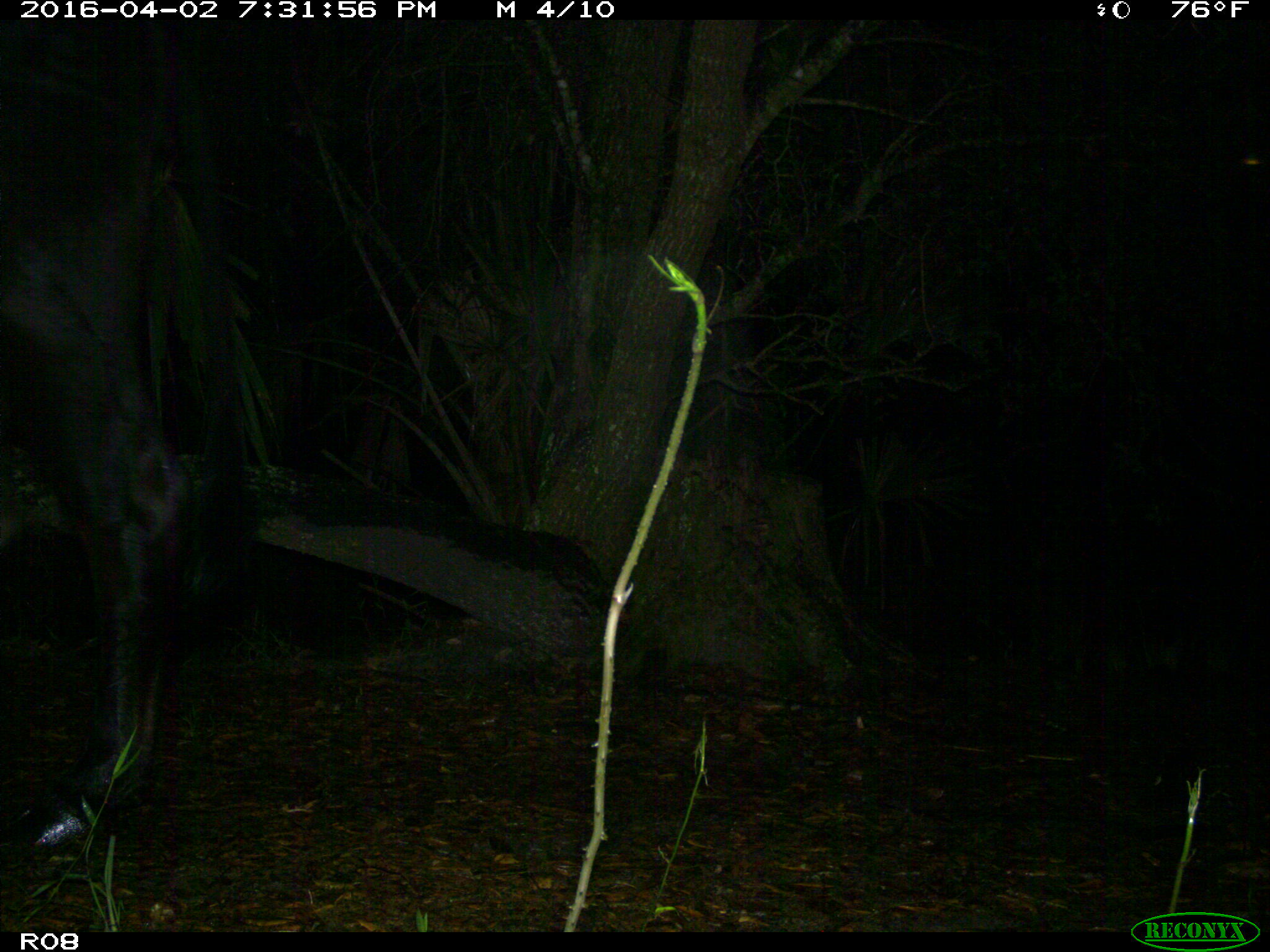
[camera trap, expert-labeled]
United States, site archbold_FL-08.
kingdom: Animalia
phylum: Chordata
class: Mammalia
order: Artiodactyla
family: Bovidae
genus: Bos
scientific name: Bos taurus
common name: domestic cow